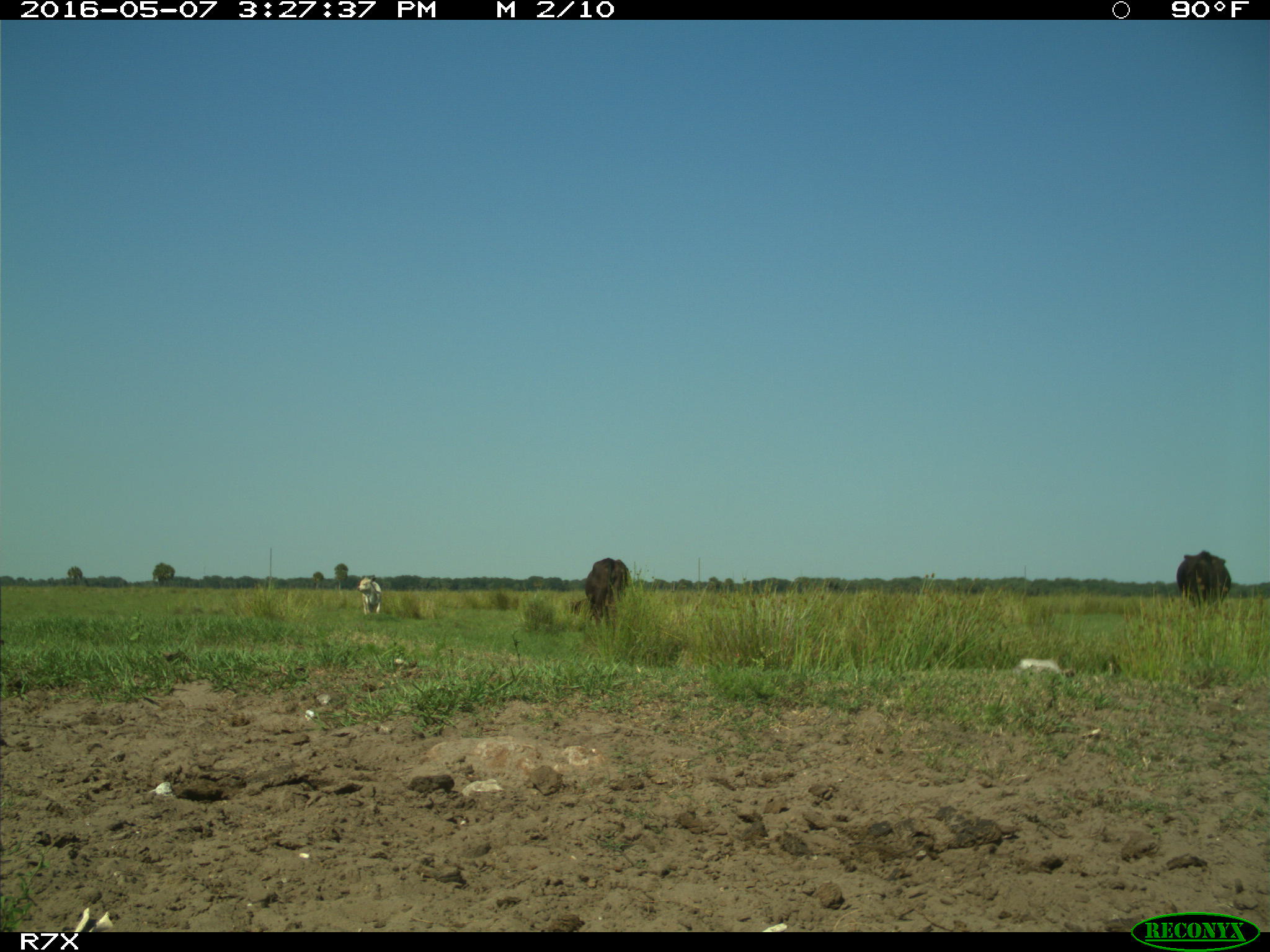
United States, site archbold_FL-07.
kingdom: Animalia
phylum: Chordata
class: Mammalia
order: Artiodactyla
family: Bovidae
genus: Bos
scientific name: Bos taurus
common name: domestic cow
Bos taurus (domestic cow).